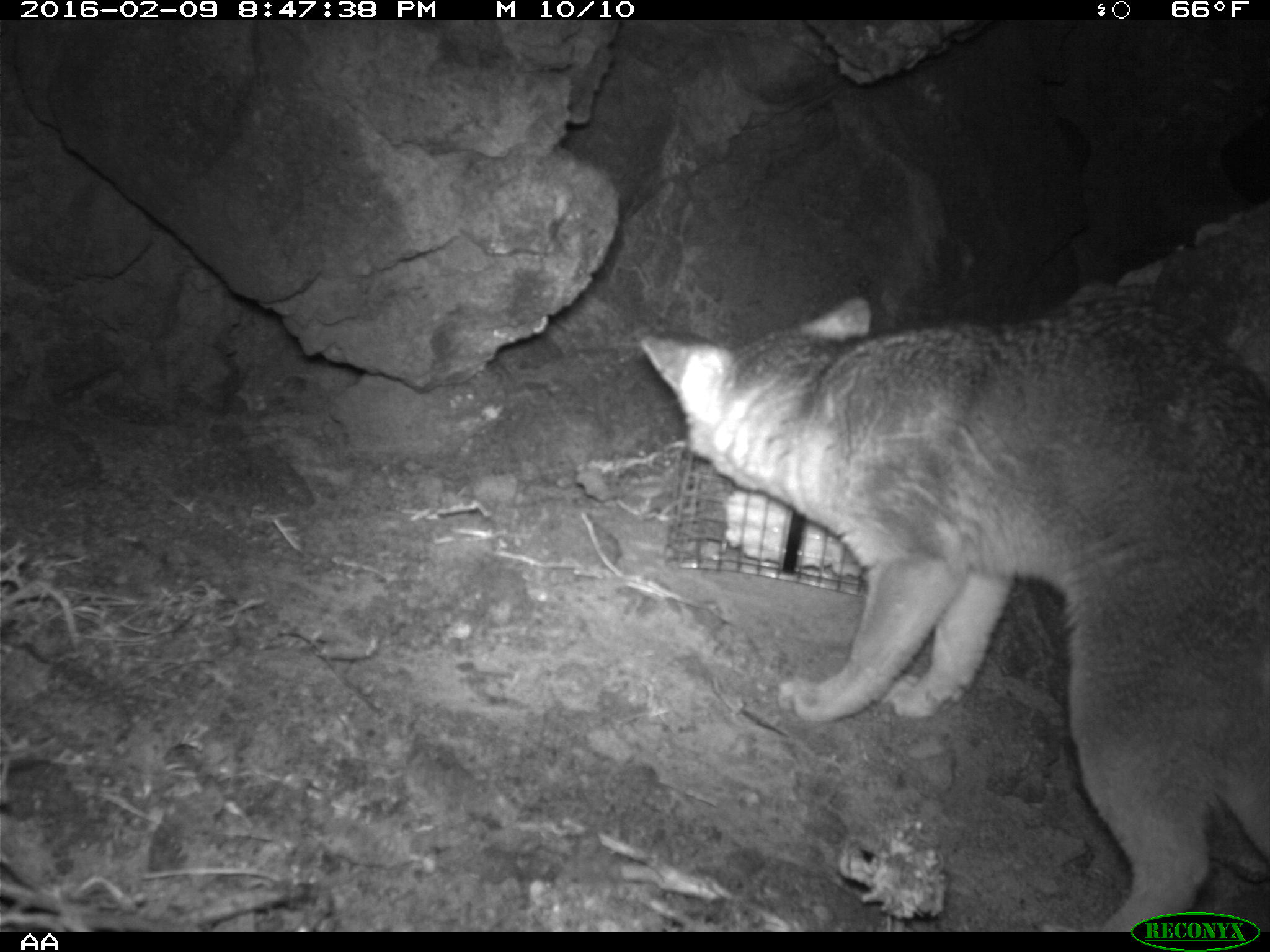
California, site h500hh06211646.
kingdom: Animalia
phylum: Chordata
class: Mammalia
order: Carnivora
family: Canidae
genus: Urocyon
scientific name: Urocyon littoralis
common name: island fox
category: fox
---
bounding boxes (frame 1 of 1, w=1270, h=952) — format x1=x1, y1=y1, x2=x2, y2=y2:
fox: x1=634, y1=291, x2=1269, y2=933